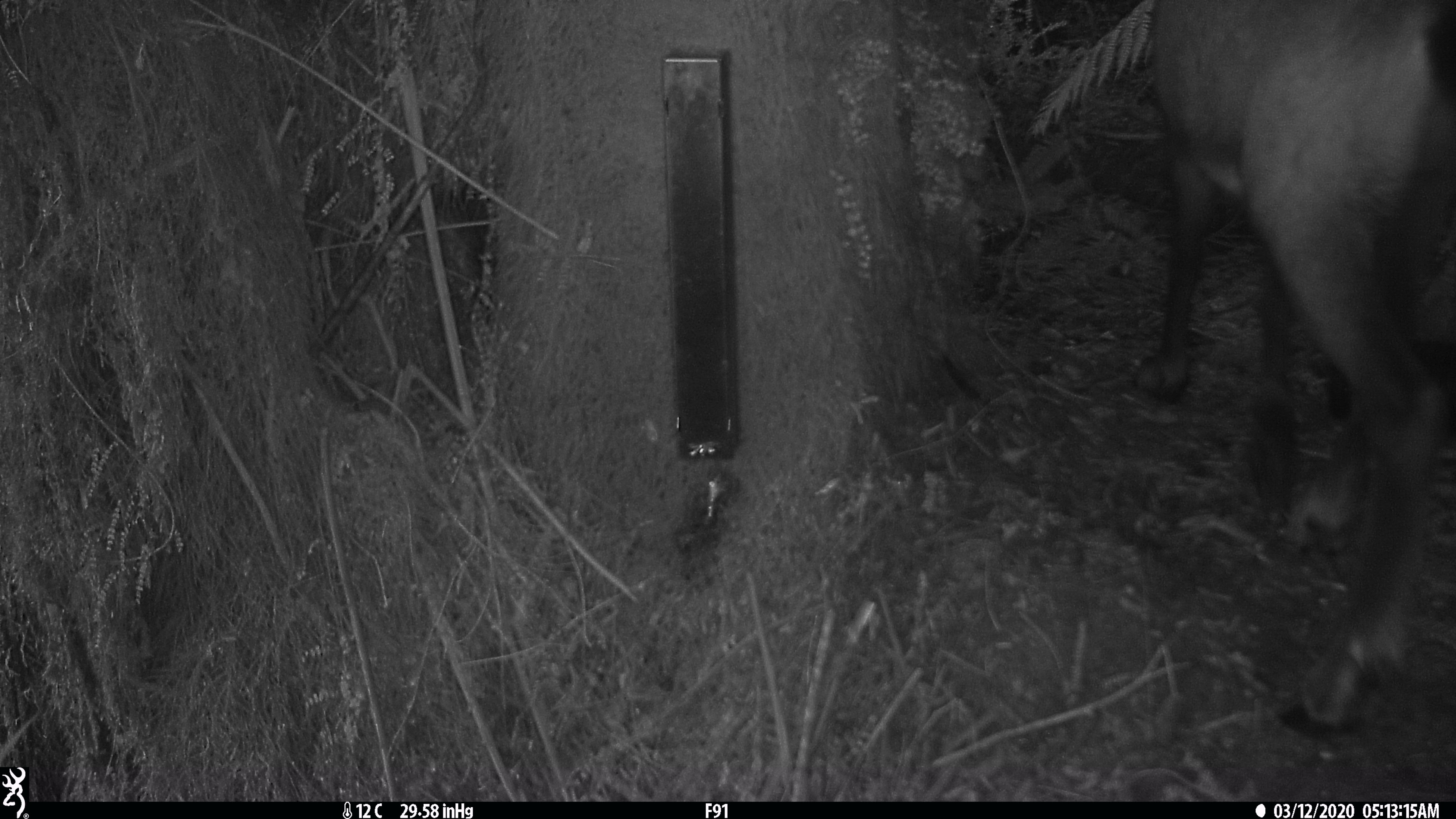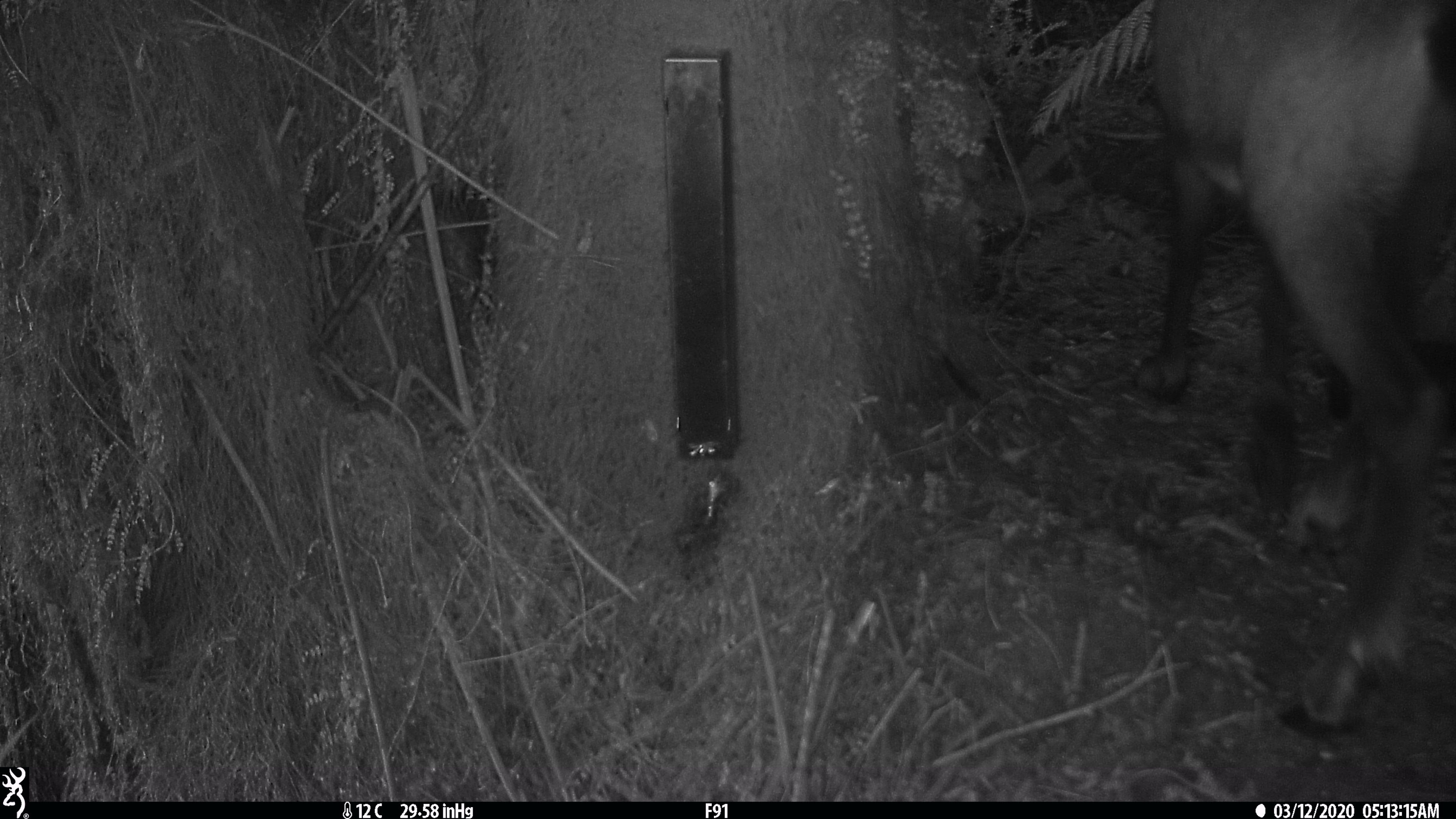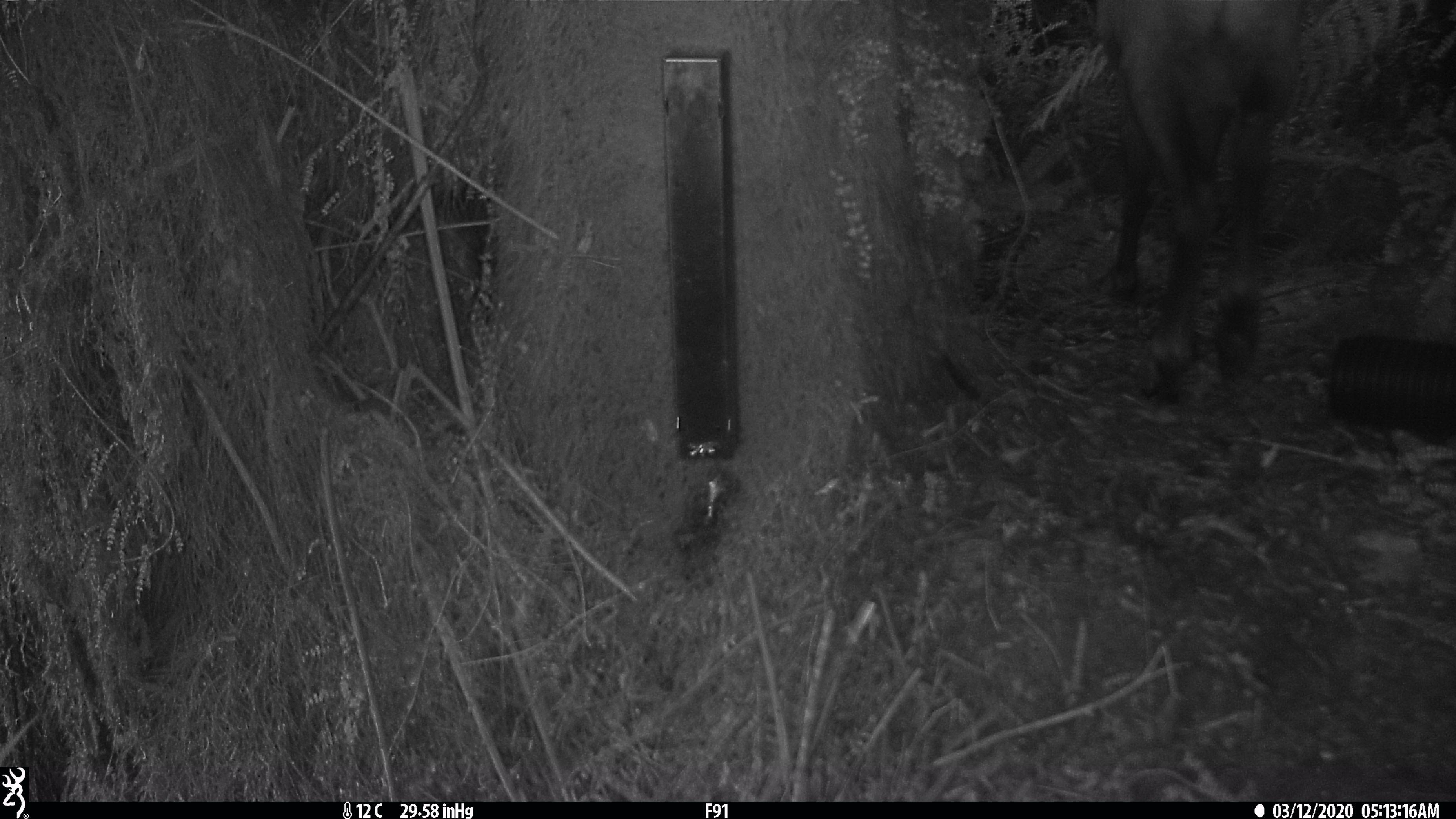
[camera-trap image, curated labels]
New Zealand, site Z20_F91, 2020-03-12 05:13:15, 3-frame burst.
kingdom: Animalia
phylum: Chordata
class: Mammalia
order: Artiodactyla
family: Bovidae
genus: Rupicapra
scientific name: Rupicapra rupicapra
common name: alpine chamois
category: chamois